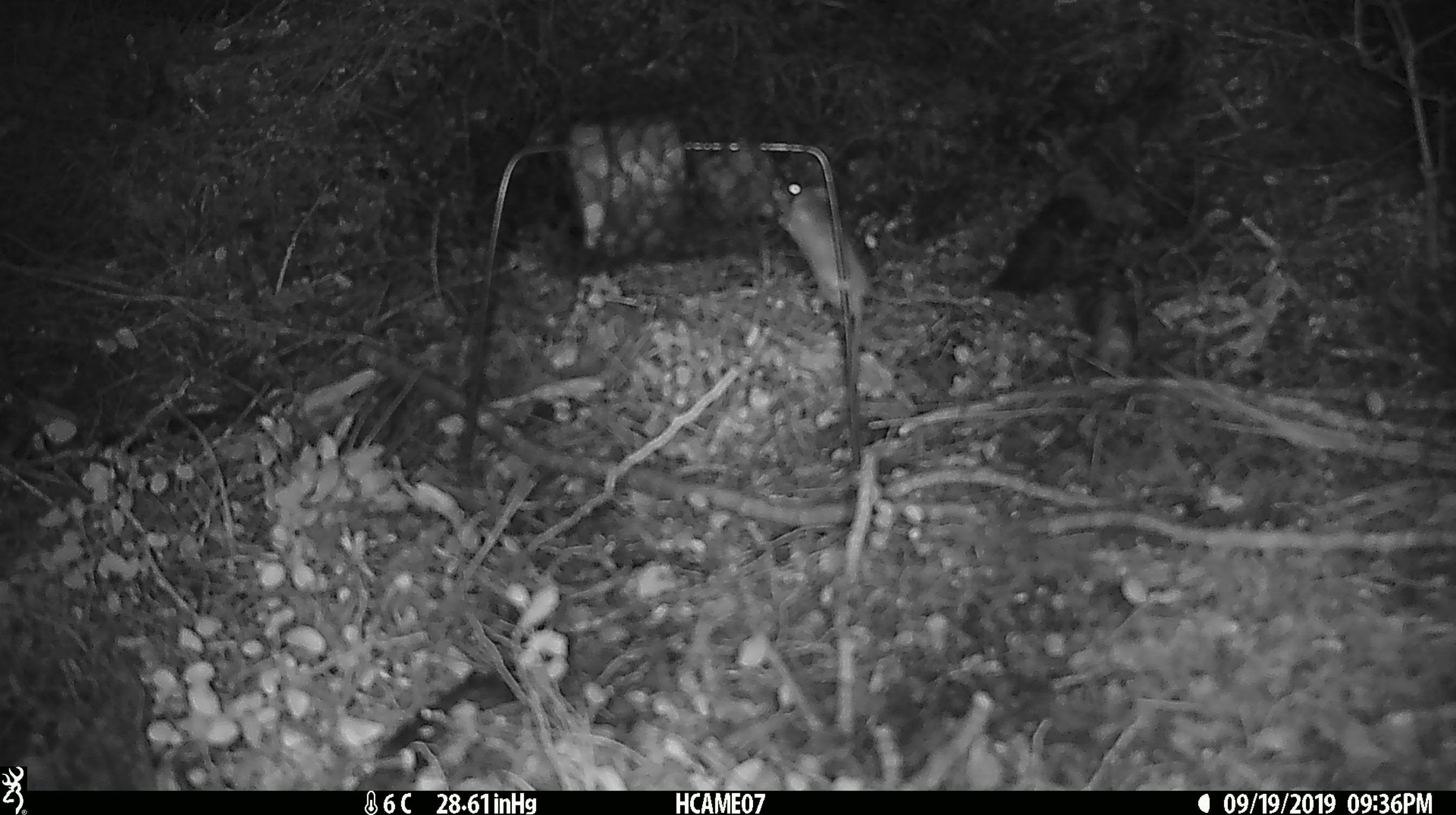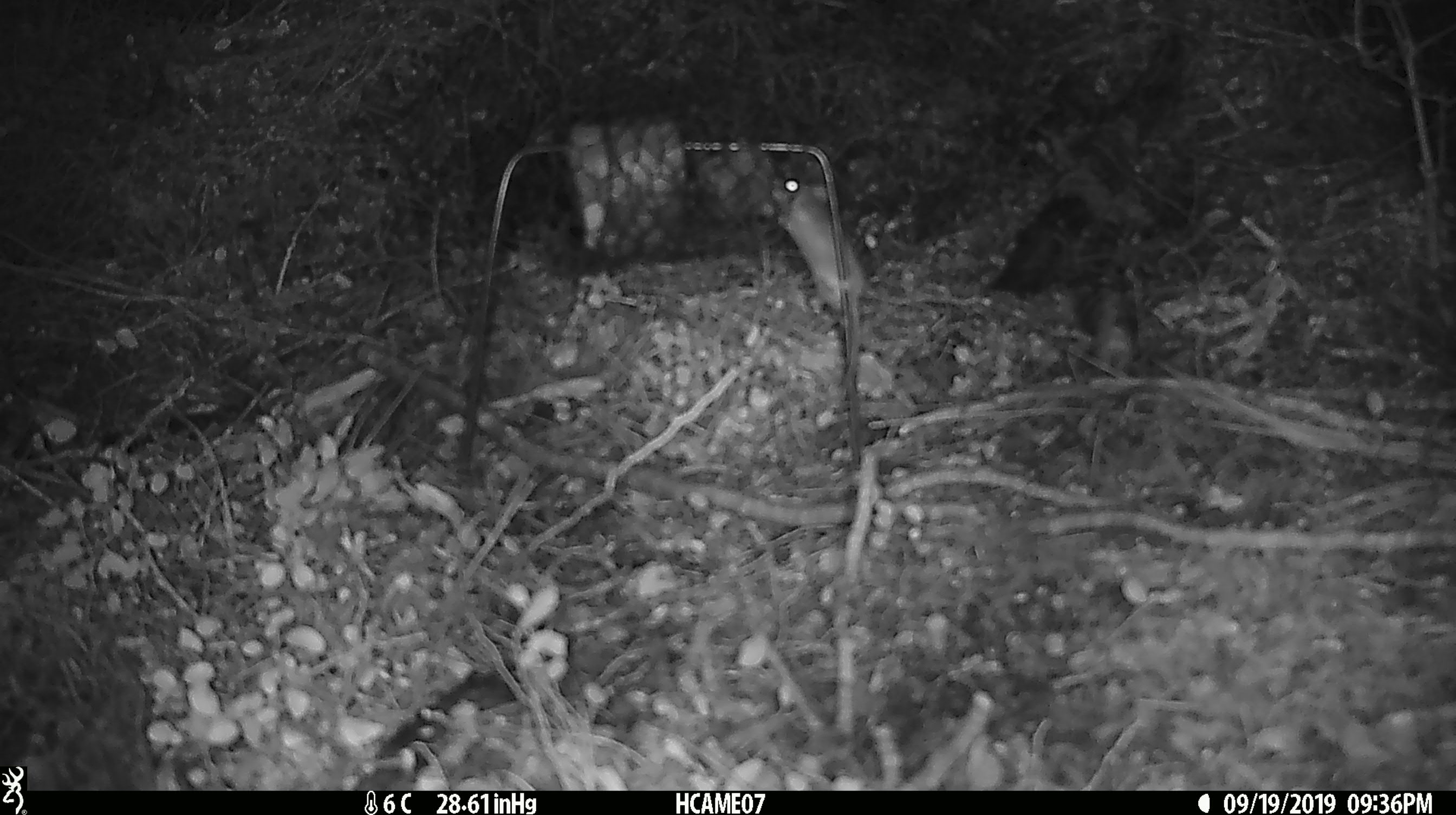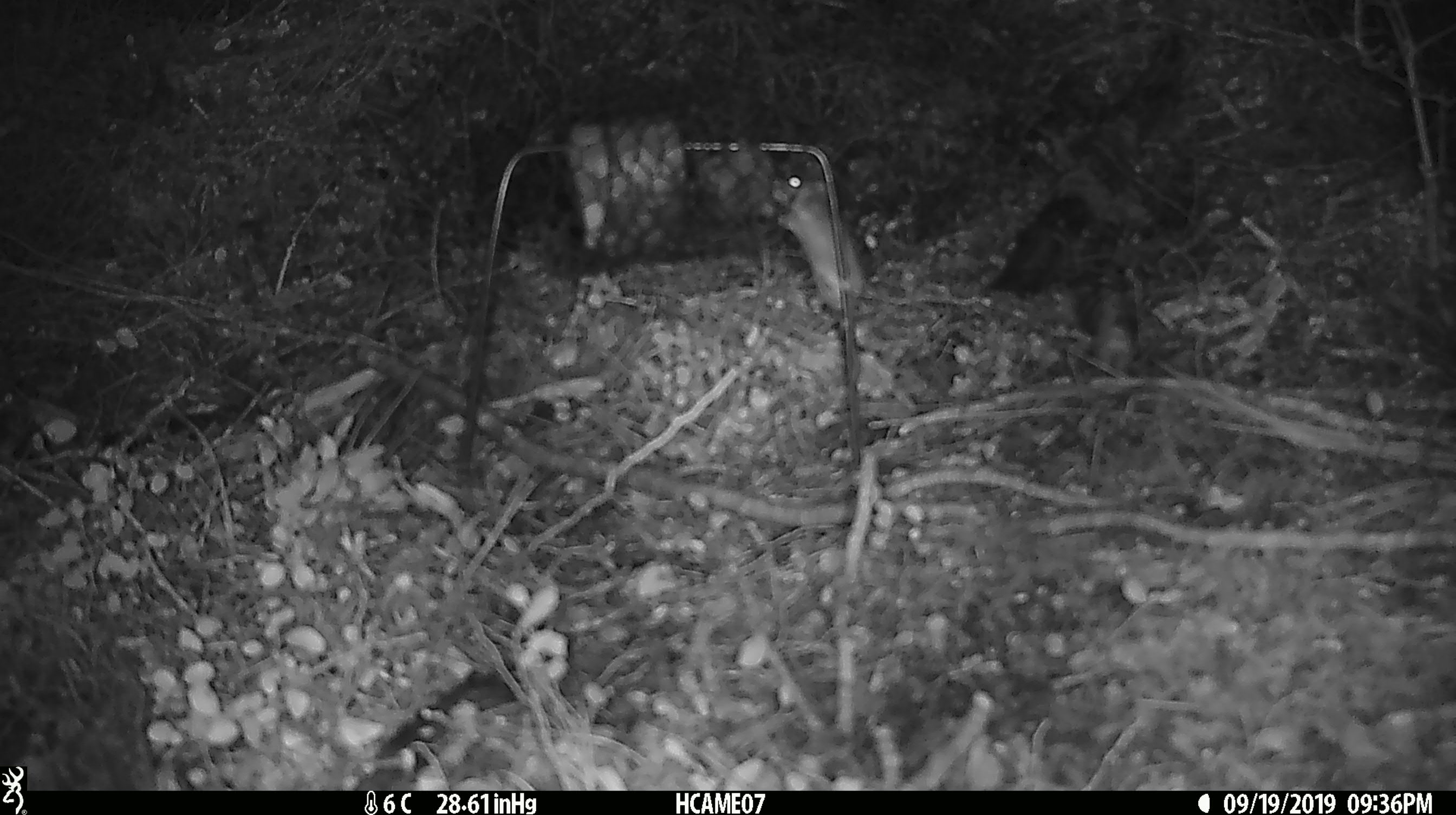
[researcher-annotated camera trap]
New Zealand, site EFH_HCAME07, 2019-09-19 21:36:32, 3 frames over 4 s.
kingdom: Animalia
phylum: Chordata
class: Mammalia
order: Rodentia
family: Muridae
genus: Mus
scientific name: Mus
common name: mouse